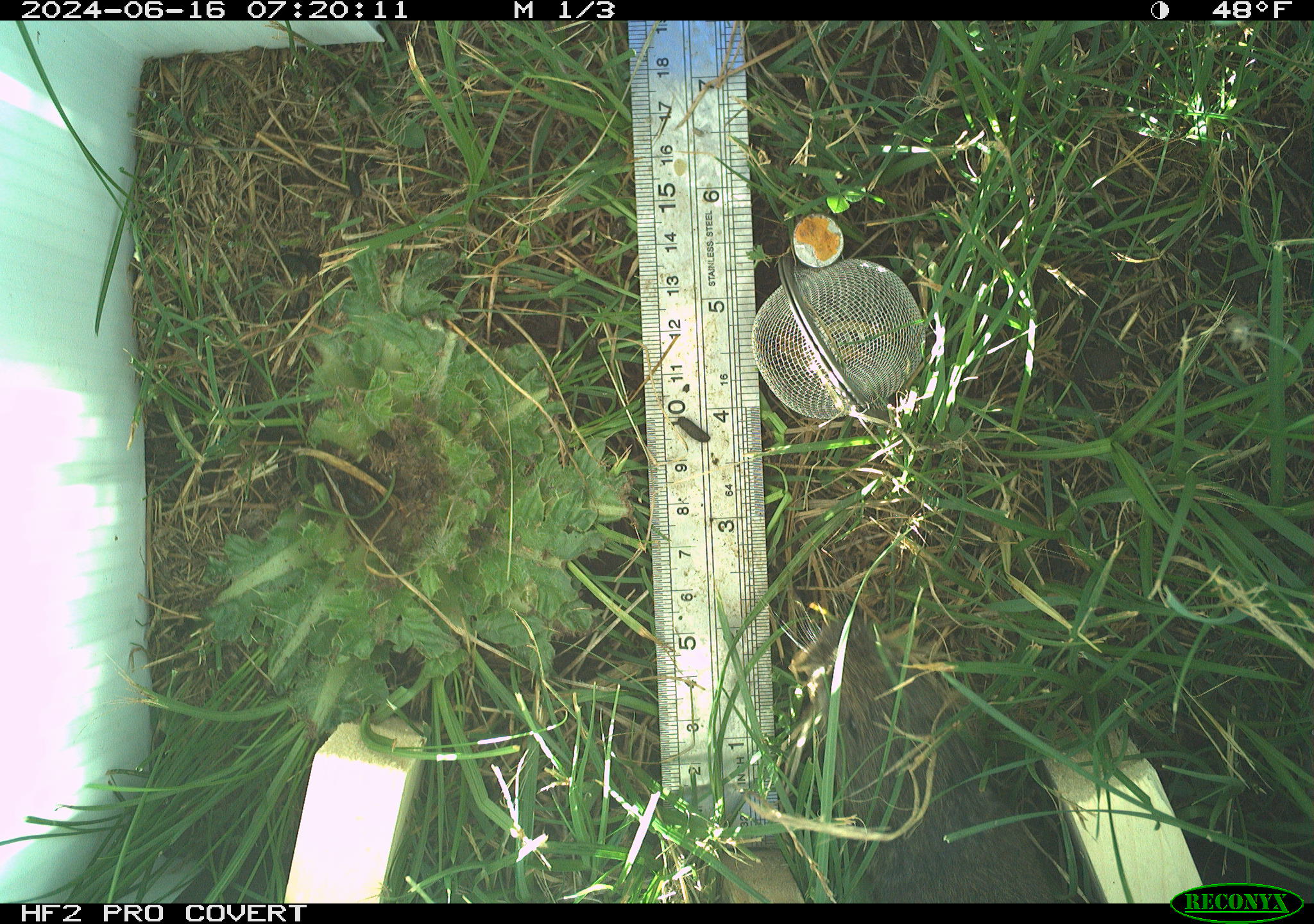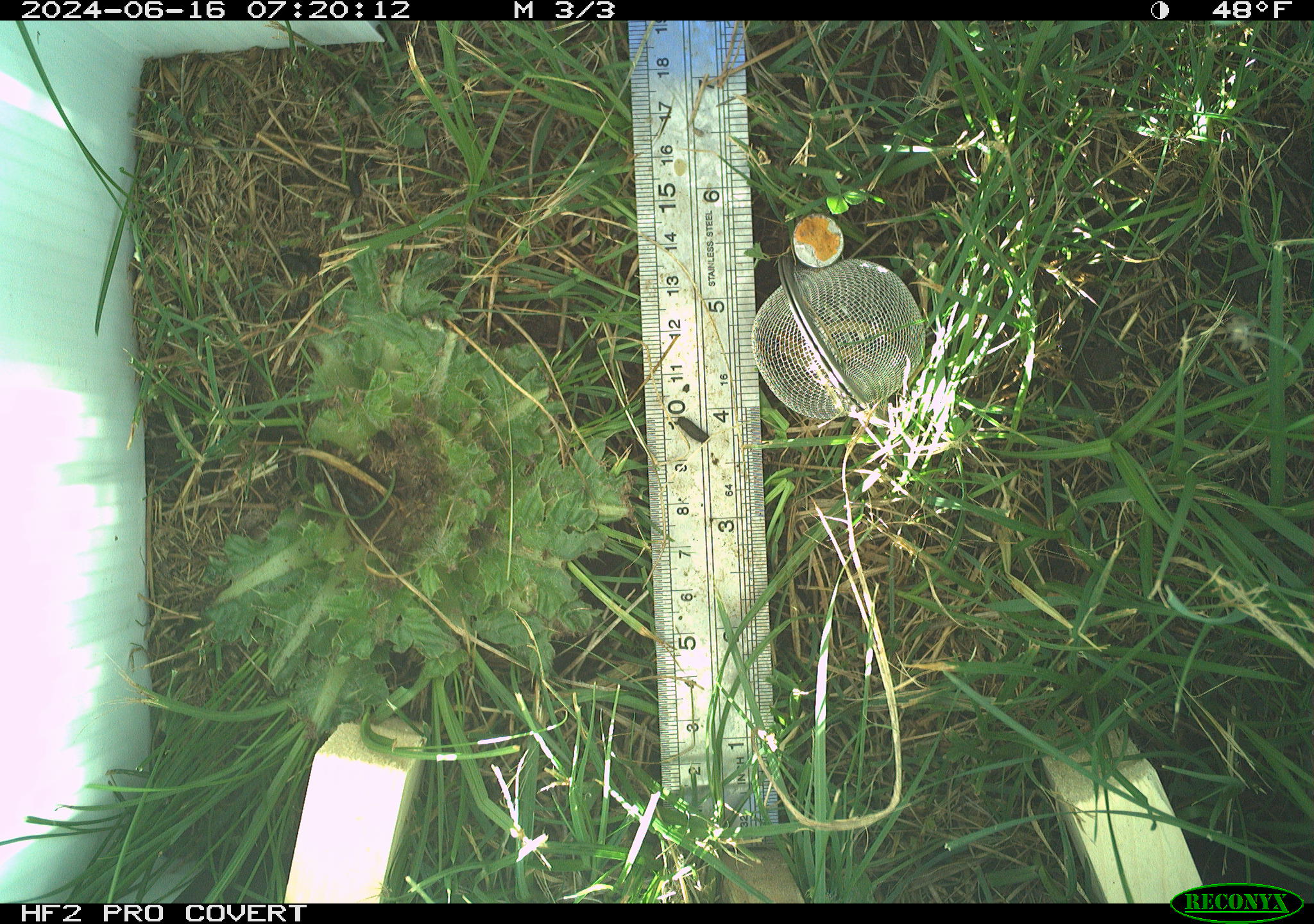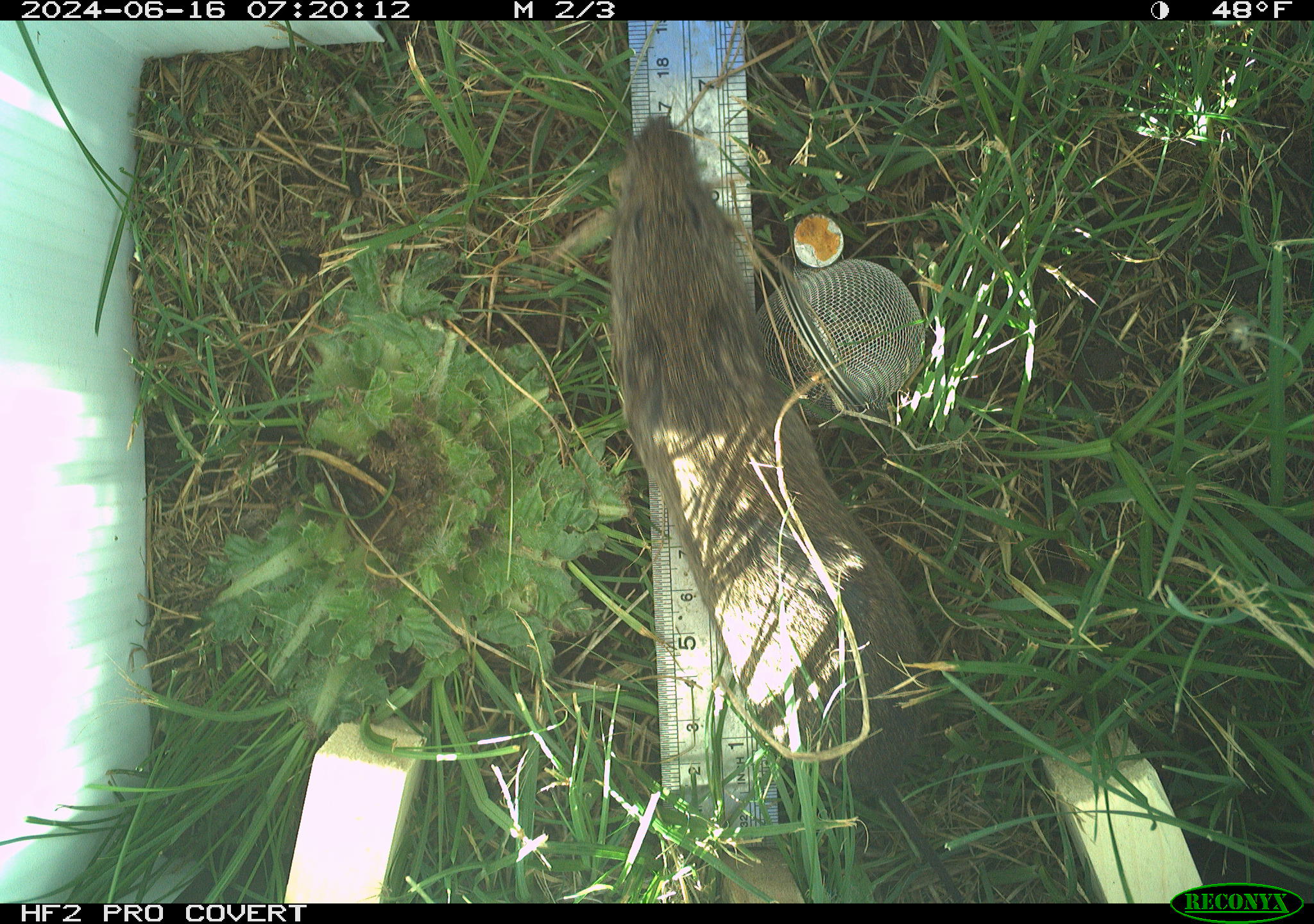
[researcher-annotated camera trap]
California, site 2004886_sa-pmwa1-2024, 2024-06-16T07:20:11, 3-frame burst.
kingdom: Animalia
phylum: Chordata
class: Mammalia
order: Rodentia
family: Cricetidae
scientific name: Arvicolinae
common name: voles, lemmings, and muskrats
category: arvicolinae subfamily